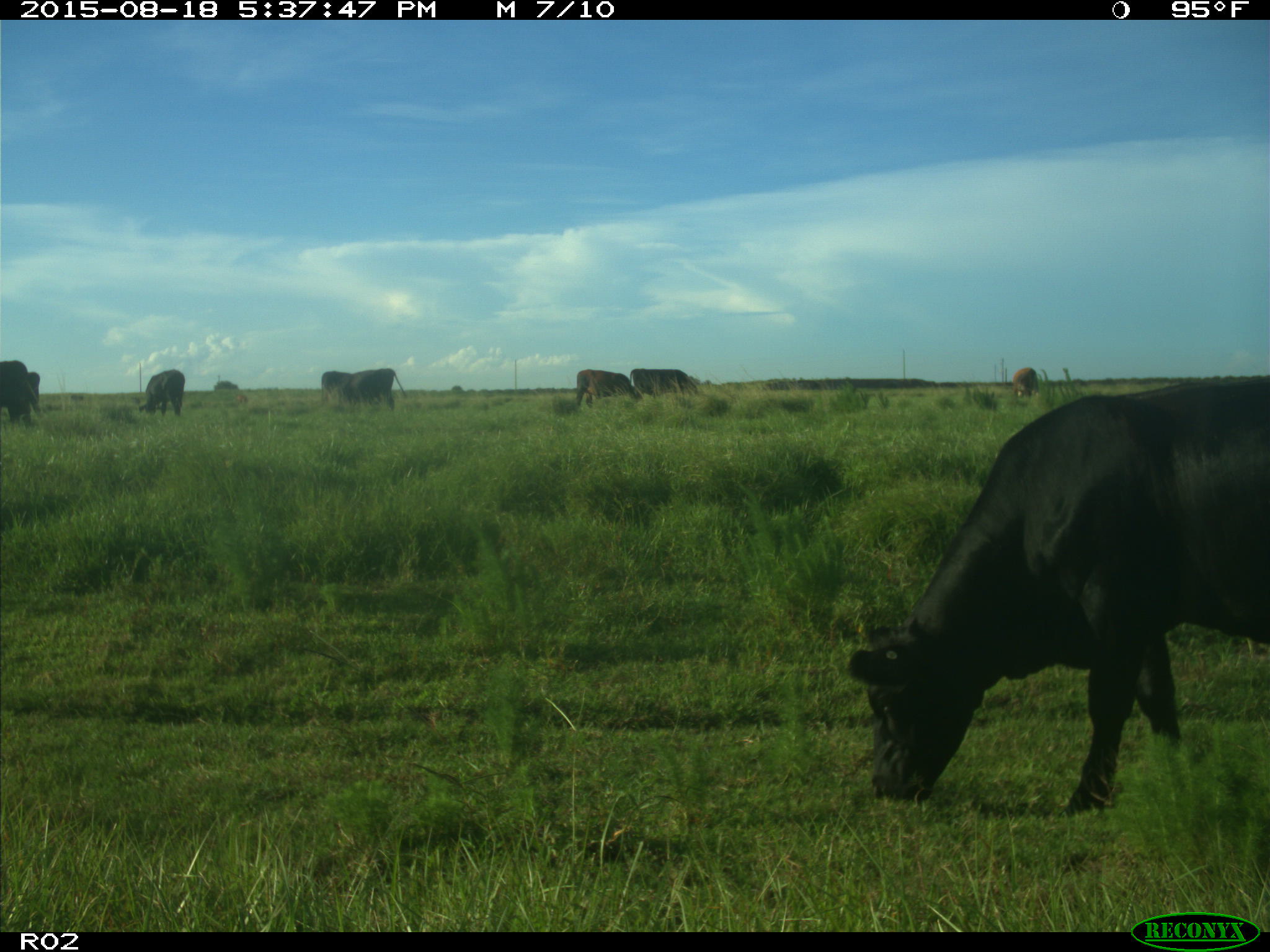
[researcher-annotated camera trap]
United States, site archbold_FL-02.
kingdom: Animalia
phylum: Chordata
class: Mammalia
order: Artiodactyla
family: Bovidae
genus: Bos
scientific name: Bos taurus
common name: domestic cow